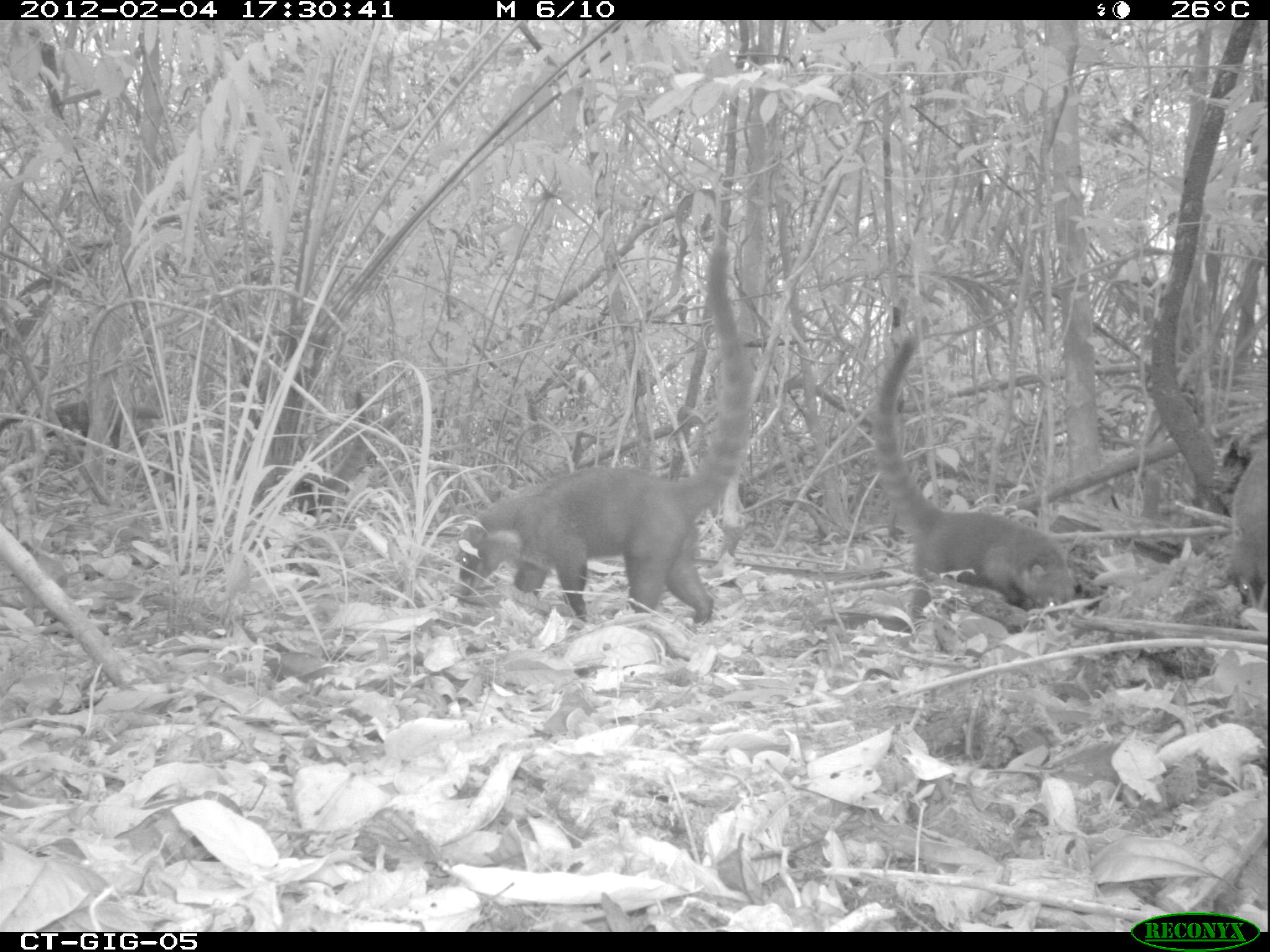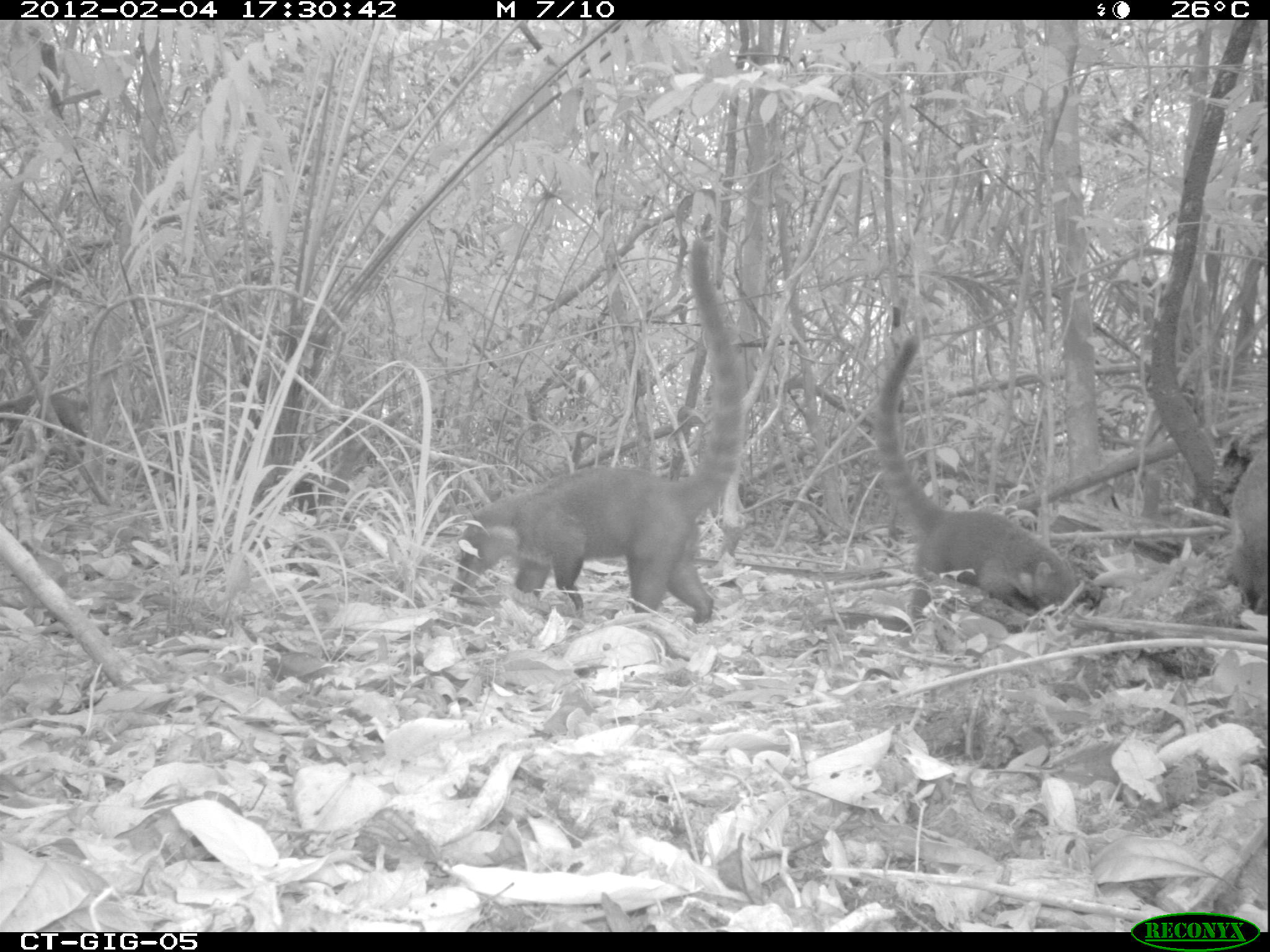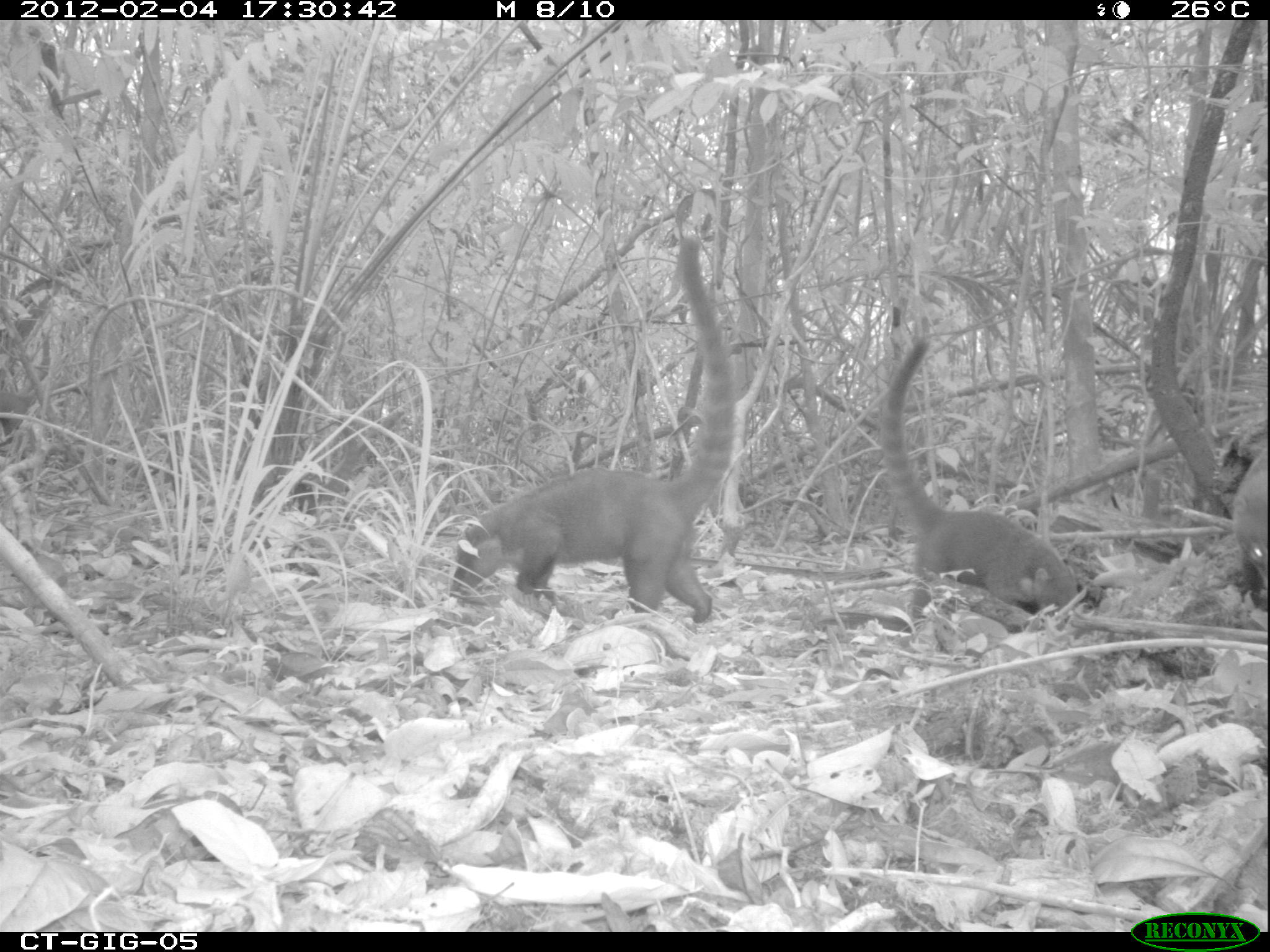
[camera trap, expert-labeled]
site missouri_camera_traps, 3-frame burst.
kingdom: Animalia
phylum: Chordata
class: Mammalia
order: Carnivora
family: Procyonidae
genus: Nasua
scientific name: Nasua narica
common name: white-nosed coati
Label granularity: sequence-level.